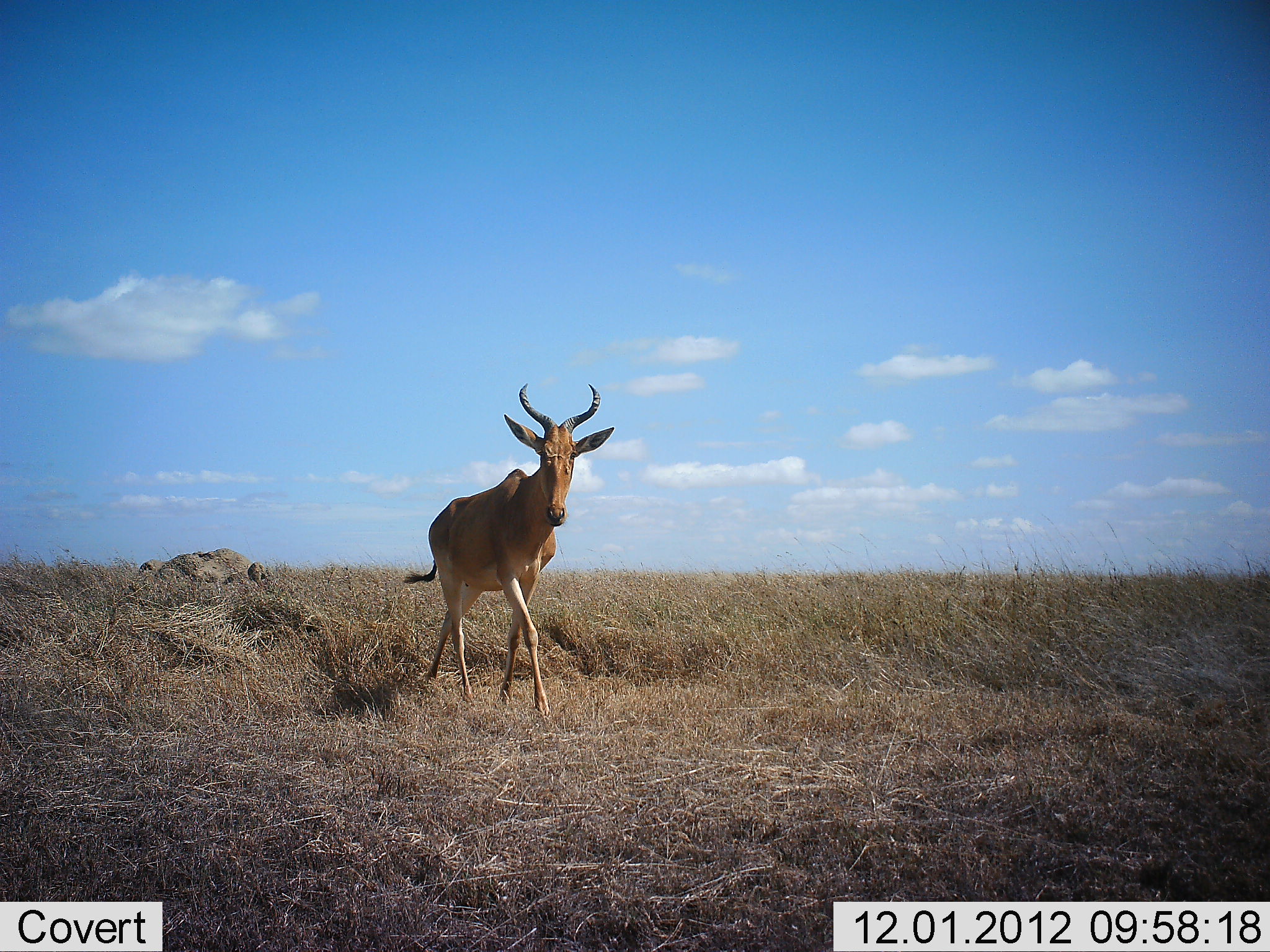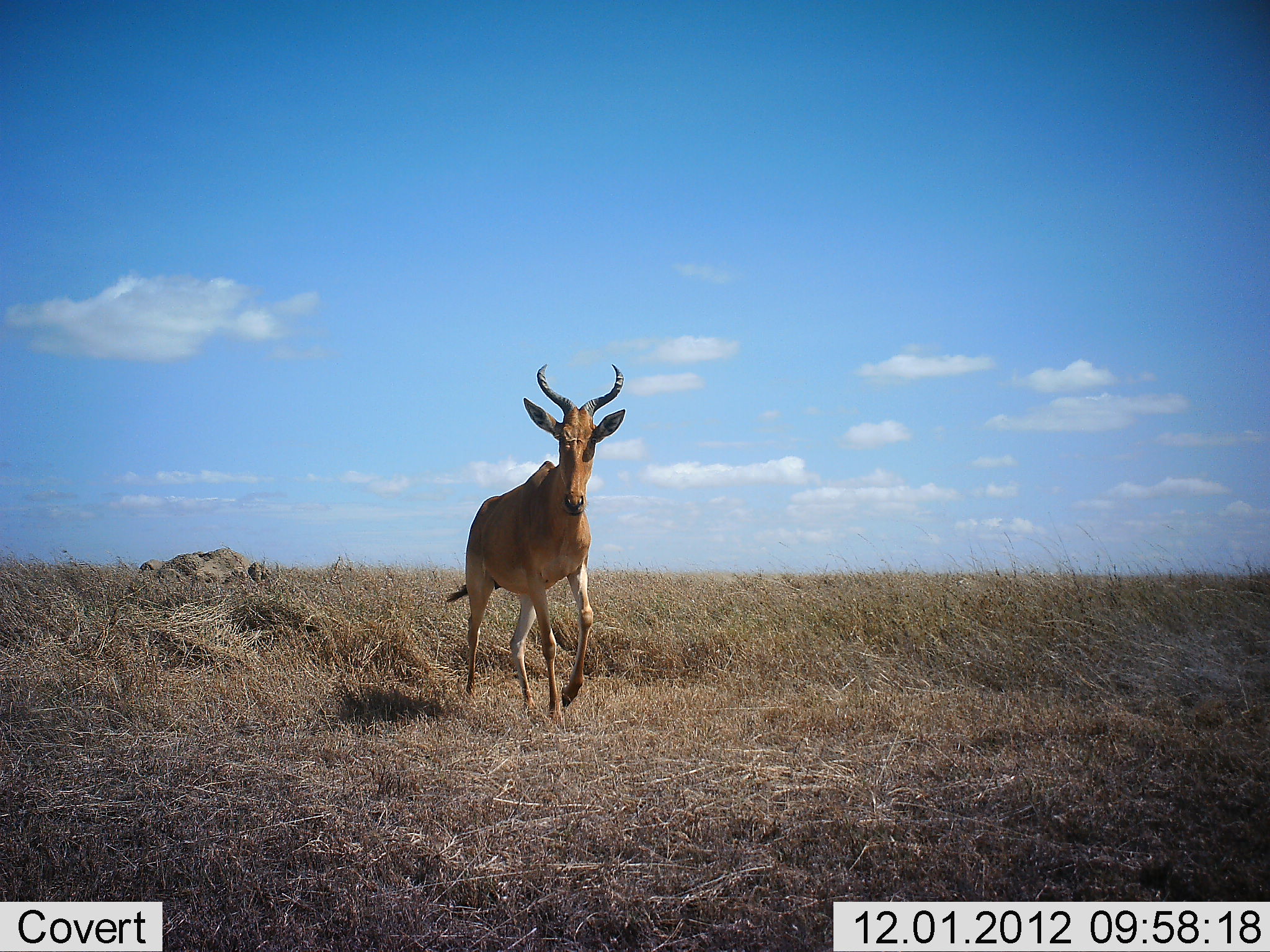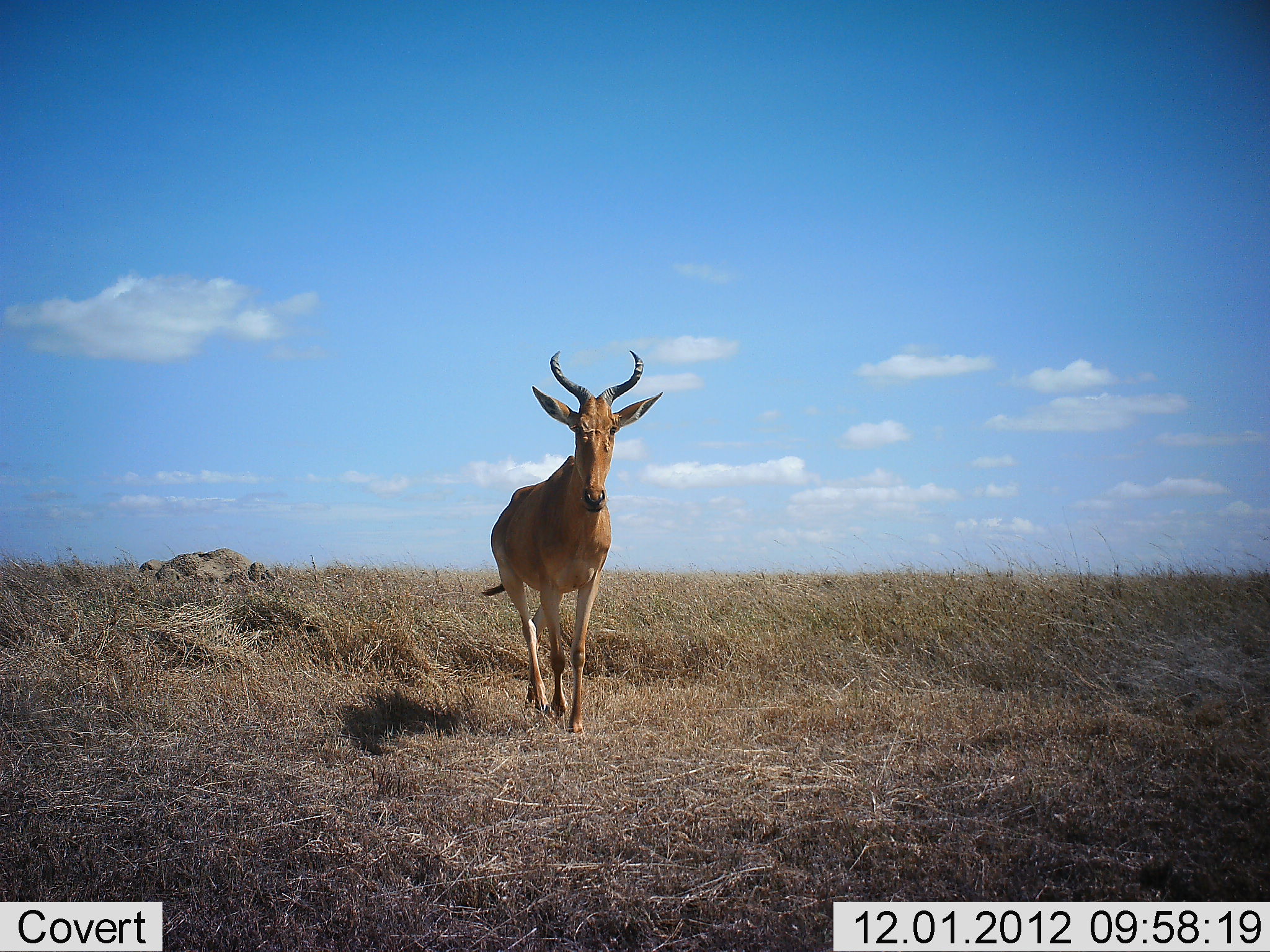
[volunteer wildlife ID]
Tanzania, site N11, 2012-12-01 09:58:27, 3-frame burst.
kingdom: Animalia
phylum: Chordata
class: Mammalia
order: Artiodactyla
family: Bovidae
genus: Alcelaphus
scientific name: Alcelaphus buselaphus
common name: hartebeest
Hartebeest (Alcelaphus buselaphus), count 1. Behavior (volunteer vote fractions): standing 15%, resting 0%, moving 100%, interacting 0%. Young present (vote fraction): 0%. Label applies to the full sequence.